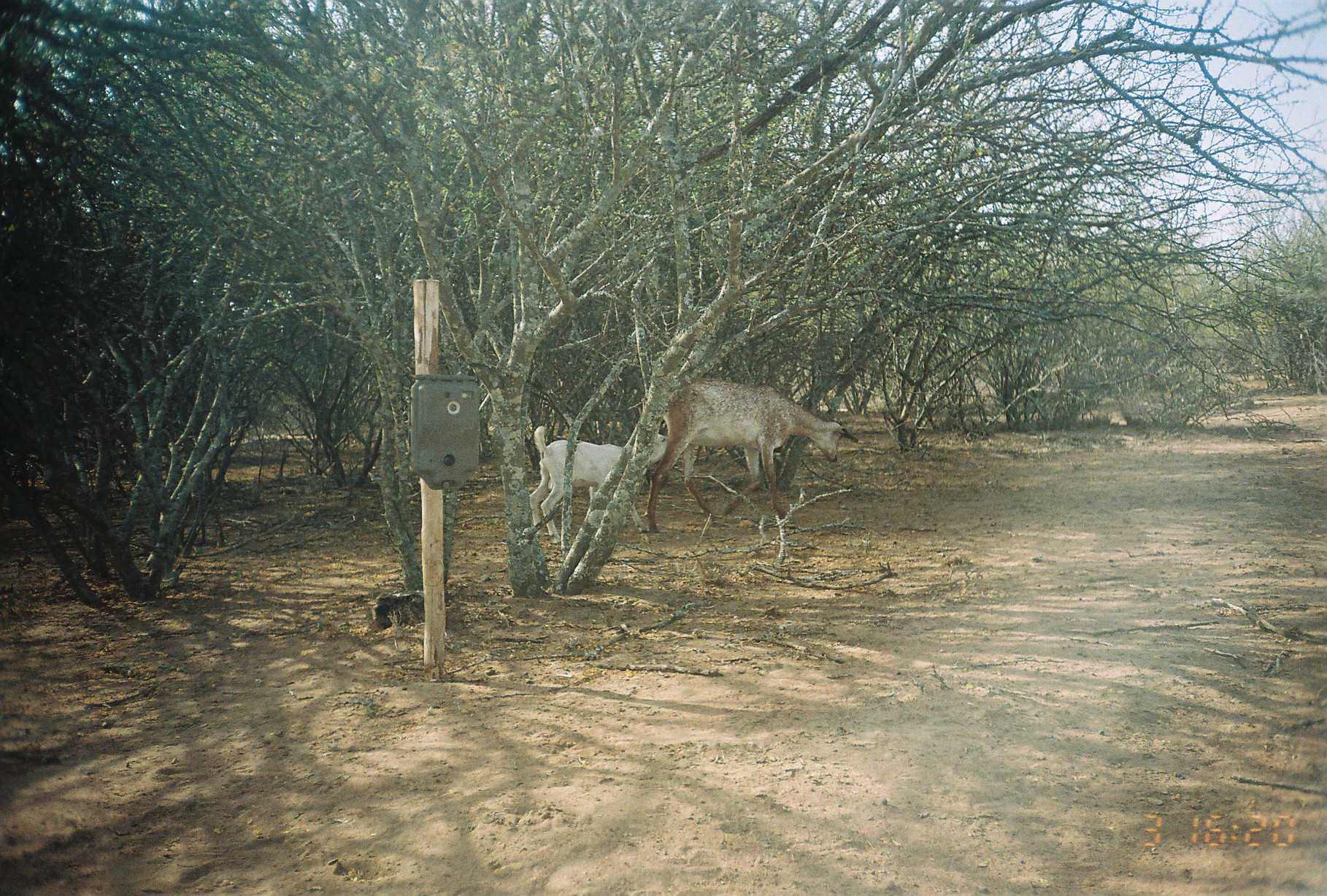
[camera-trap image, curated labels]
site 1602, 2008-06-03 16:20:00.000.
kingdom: Animalia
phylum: Chordata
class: Mammalia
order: Artiodactyla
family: Bovidae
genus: Capra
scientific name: Capra aegagrus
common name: wild goat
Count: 2.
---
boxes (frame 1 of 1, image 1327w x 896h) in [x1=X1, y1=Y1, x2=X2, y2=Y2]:
capra aegagrus: [x1=647, y1=379, x2=858, y2=533]; [x1=527, y1=425, x2=679, y2=547]